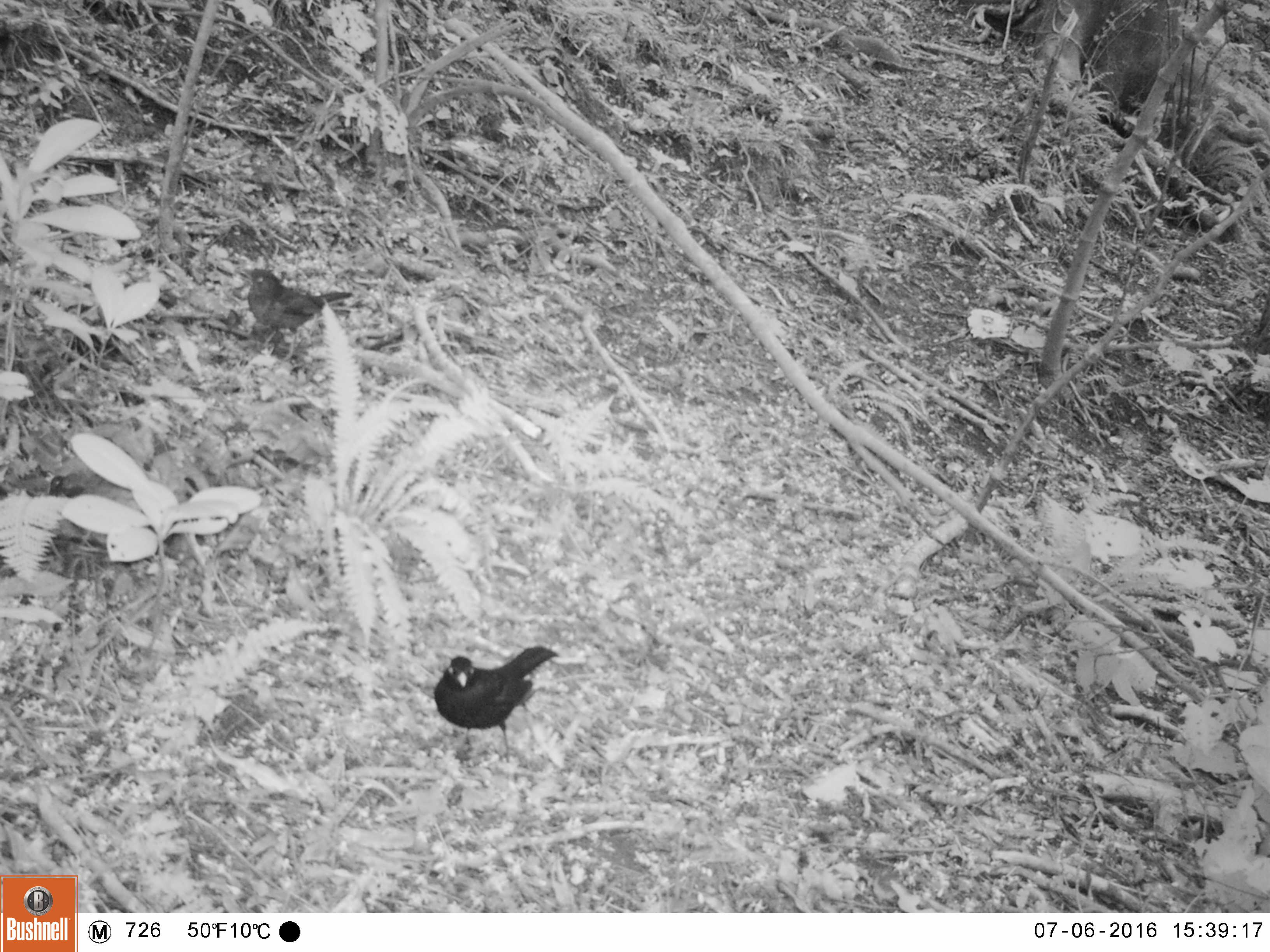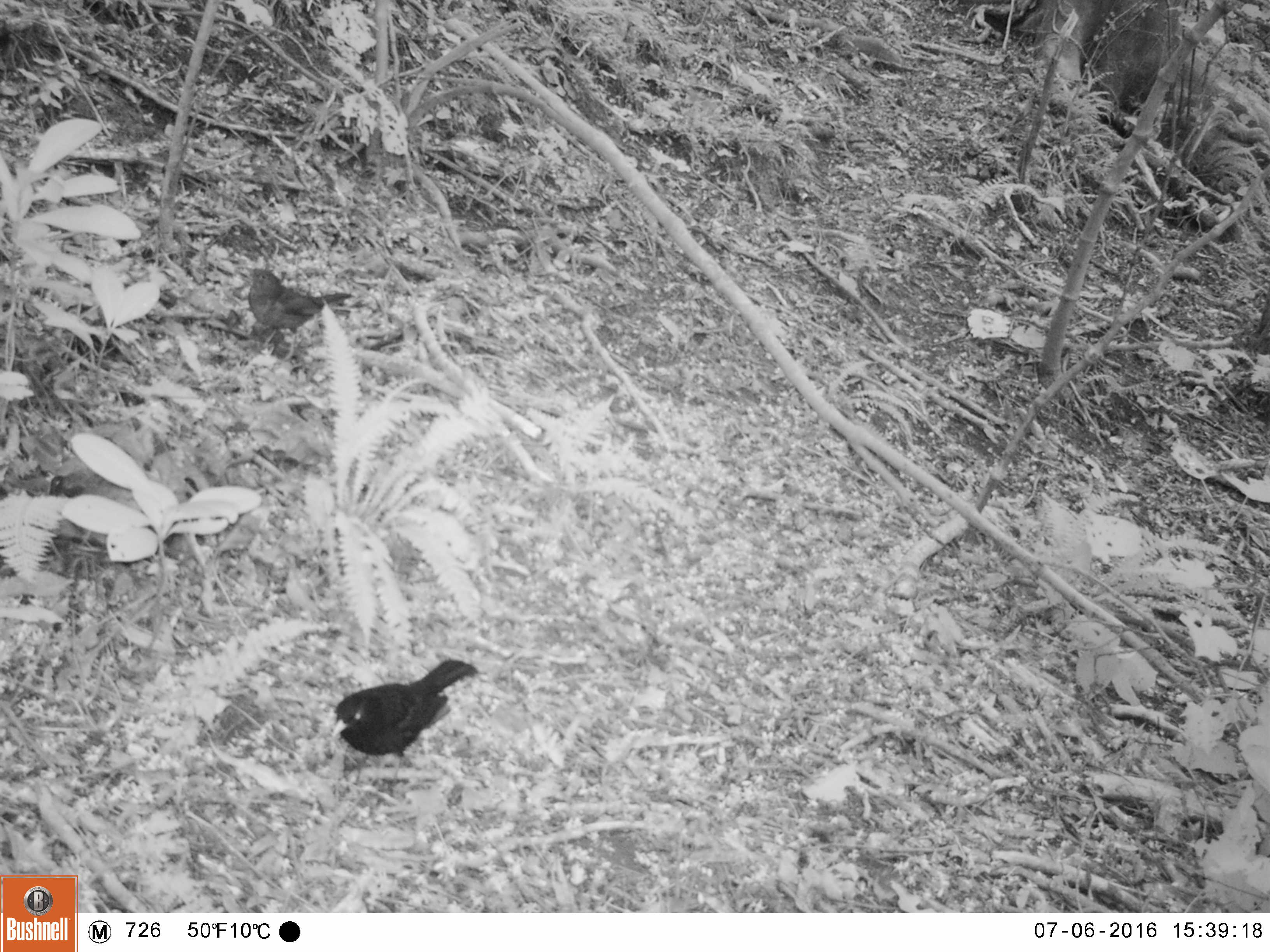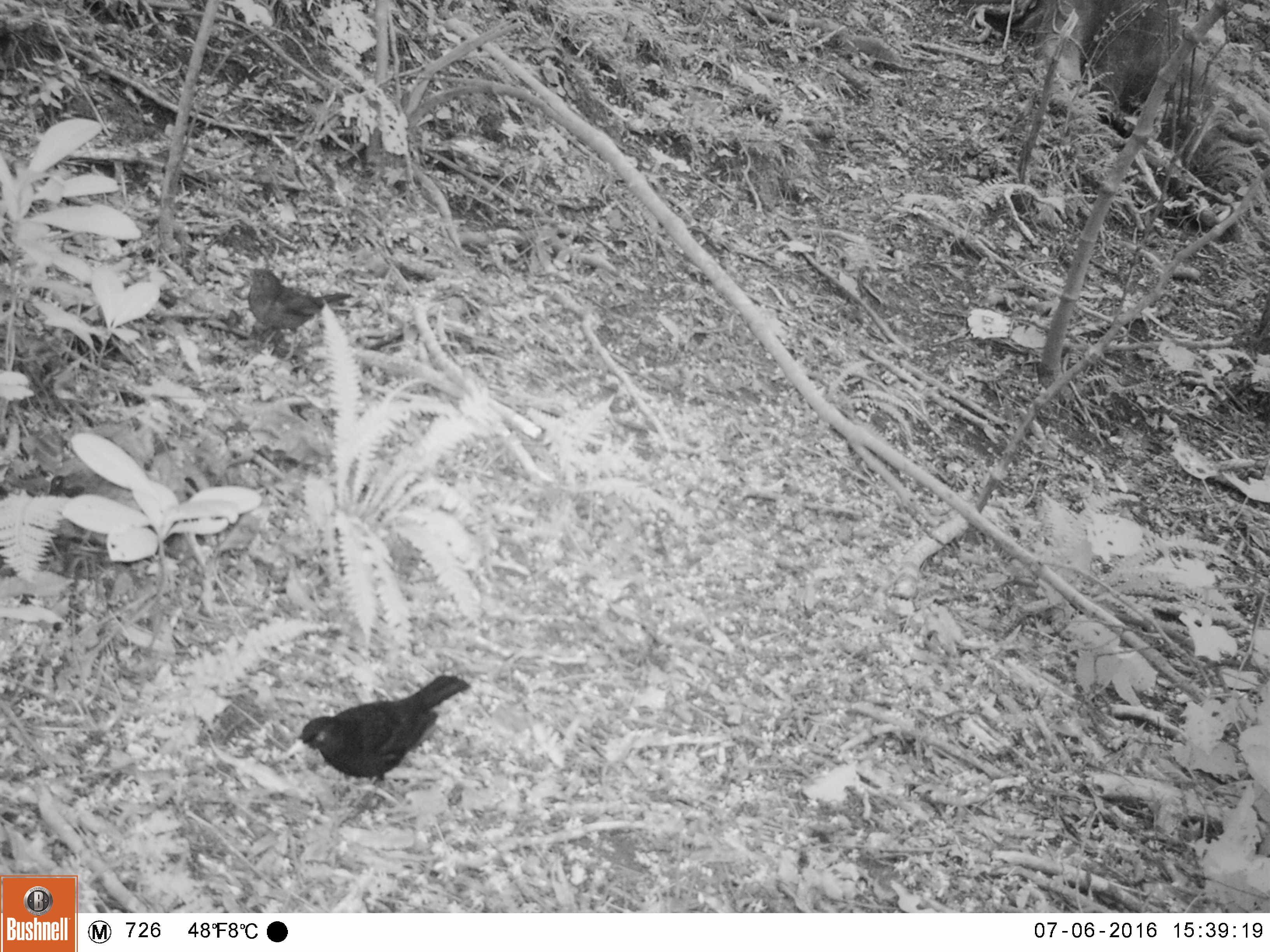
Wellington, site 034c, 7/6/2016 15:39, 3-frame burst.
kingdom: Animalia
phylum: Chordata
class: Aves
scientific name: Aves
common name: bird